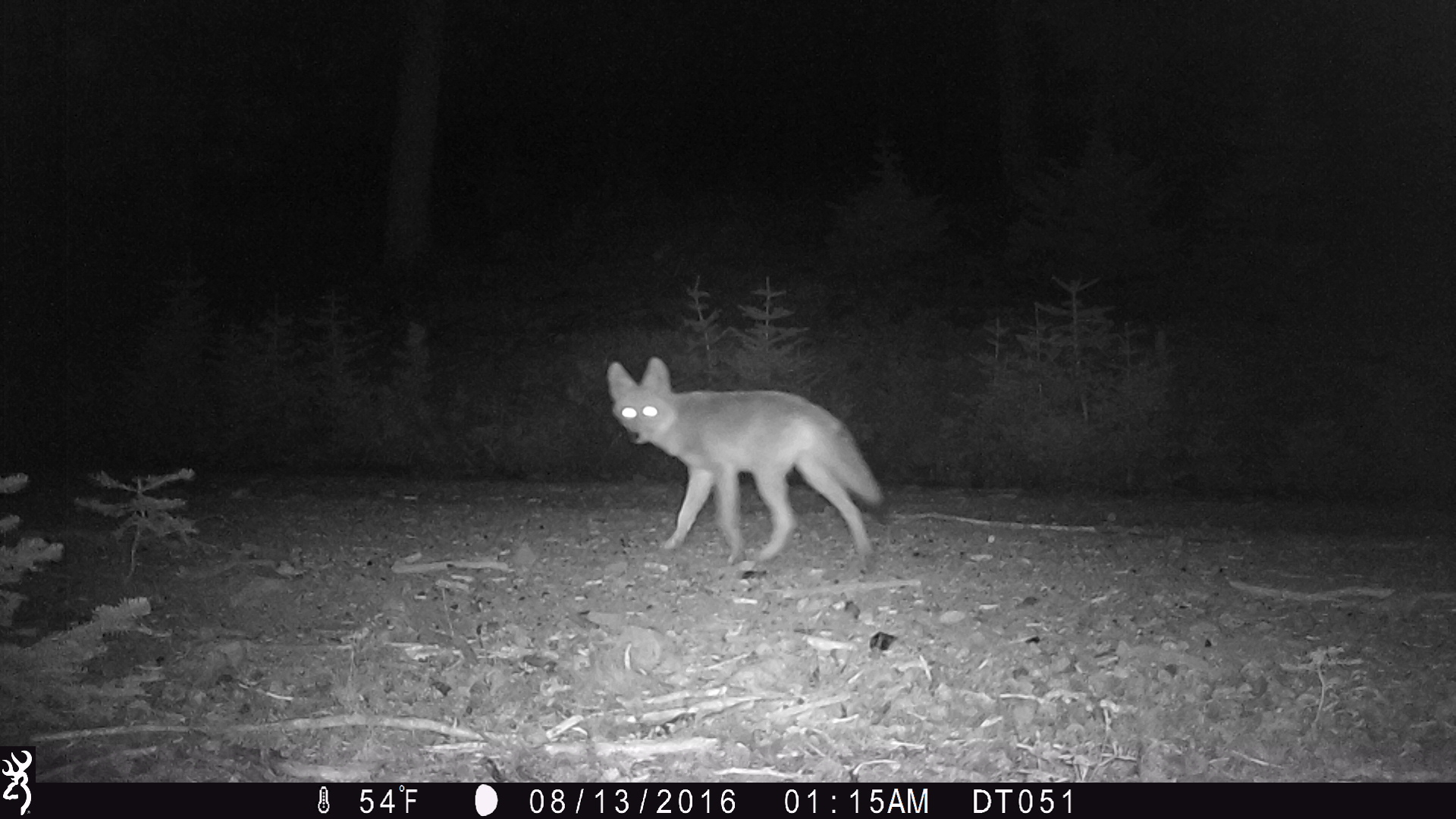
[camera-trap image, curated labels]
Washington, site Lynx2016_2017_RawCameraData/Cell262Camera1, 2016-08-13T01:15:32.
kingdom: Animalia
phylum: Chordata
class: Mammalia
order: Carnivora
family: Canidae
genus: Canis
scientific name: Canis latrans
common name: coyote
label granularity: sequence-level